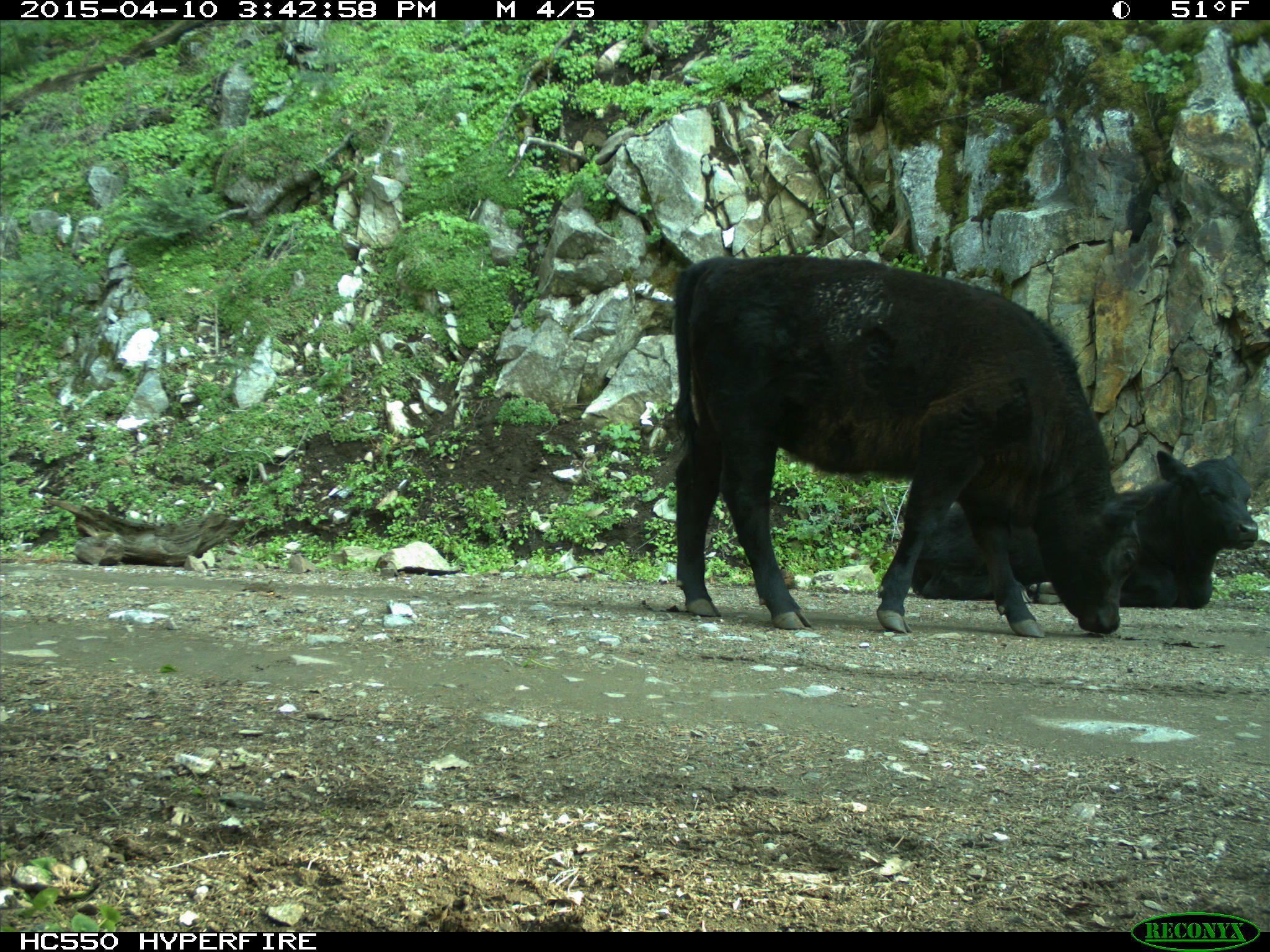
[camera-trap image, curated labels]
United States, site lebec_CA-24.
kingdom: Animalia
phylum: Chordata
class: Mammalia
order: Artiodactyla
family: Bovidae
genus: Bos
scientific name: Bos taurus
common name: domestic cow